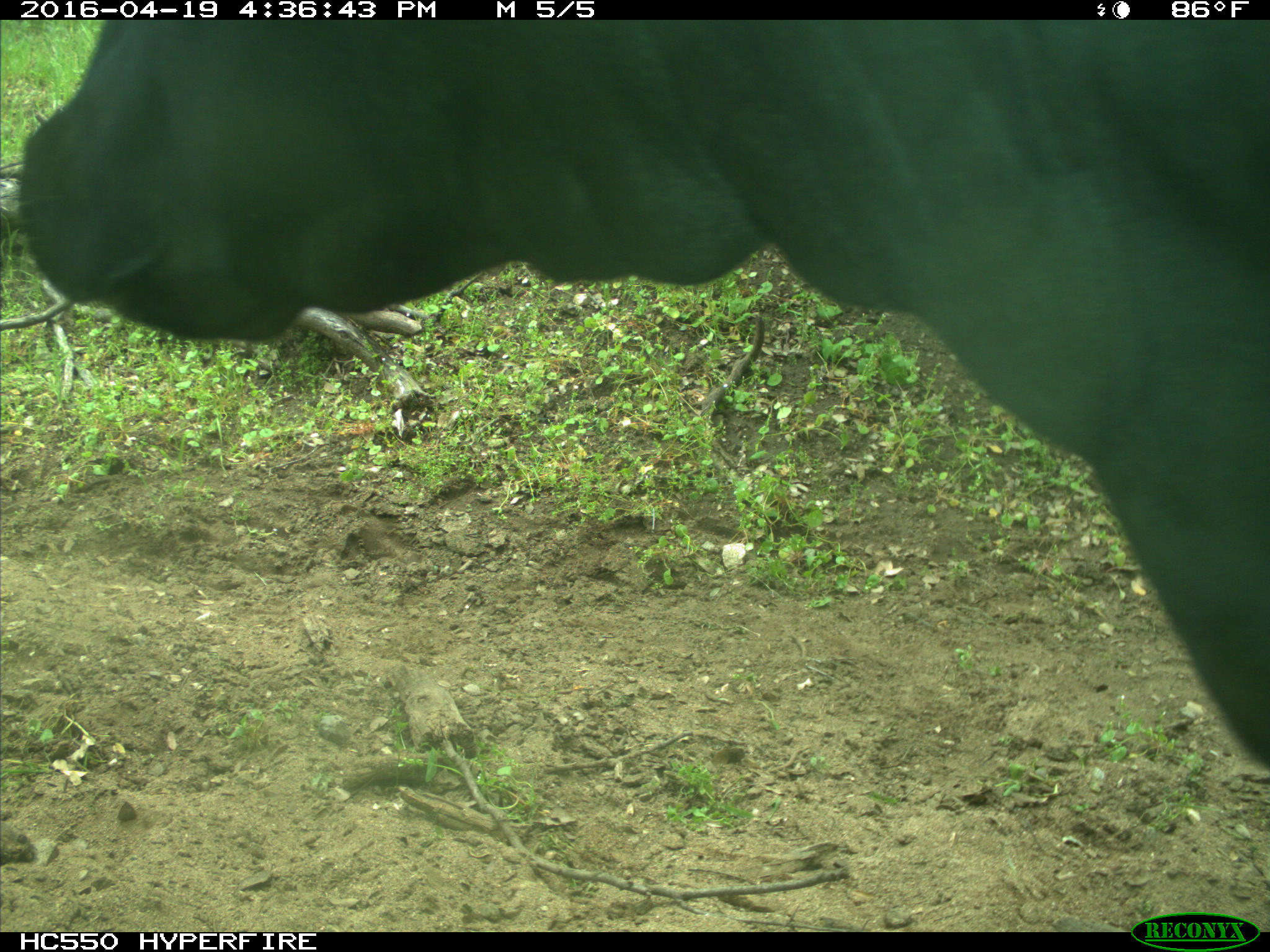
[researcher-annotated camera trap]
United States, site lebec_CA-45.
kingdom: Animalia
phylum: Chordata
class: Mammalia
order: Artiodactyla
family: Bovidae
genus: Bos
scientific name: Bos taurus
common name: domestic cow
Bos taurus (domestic cow).